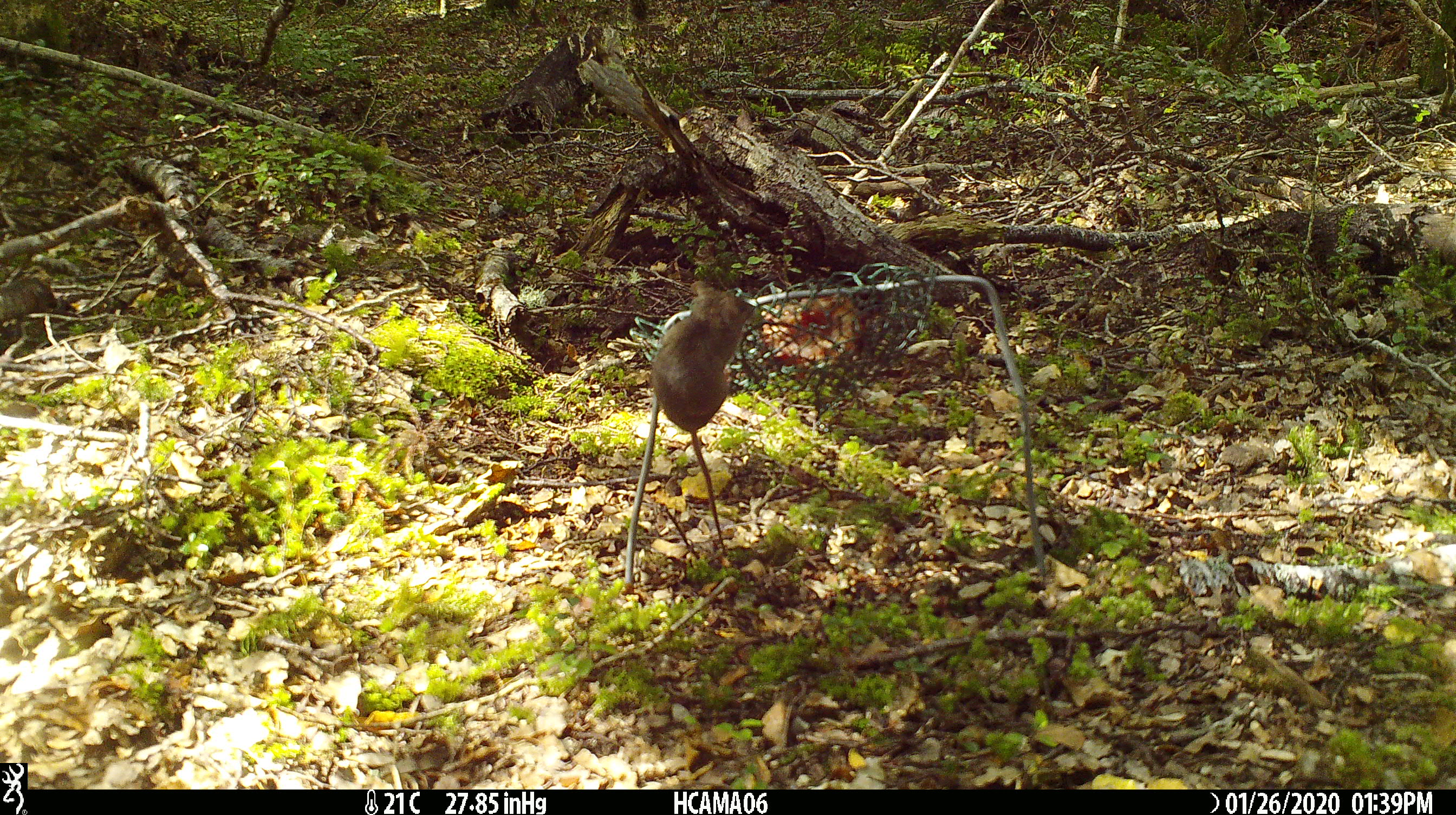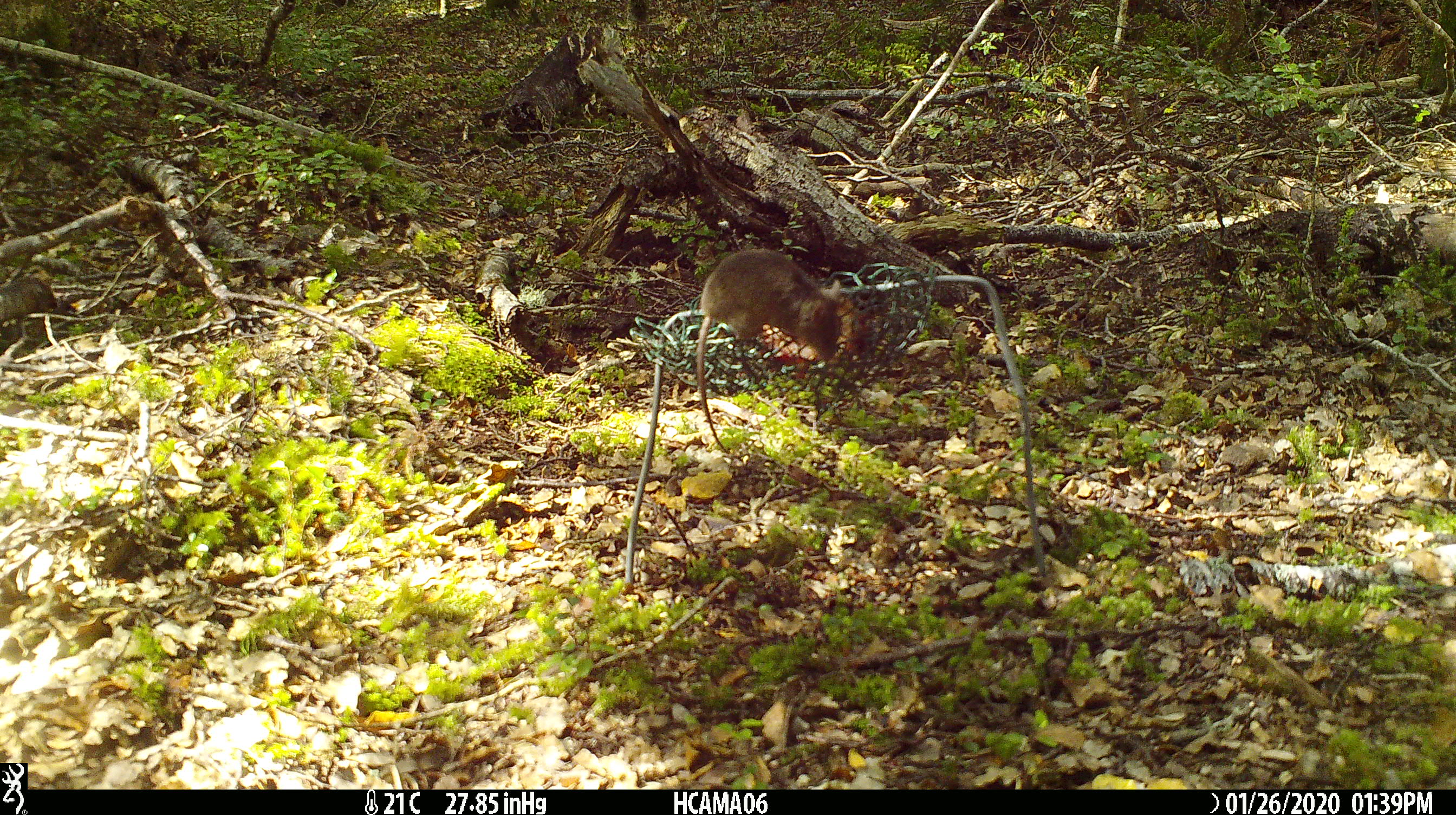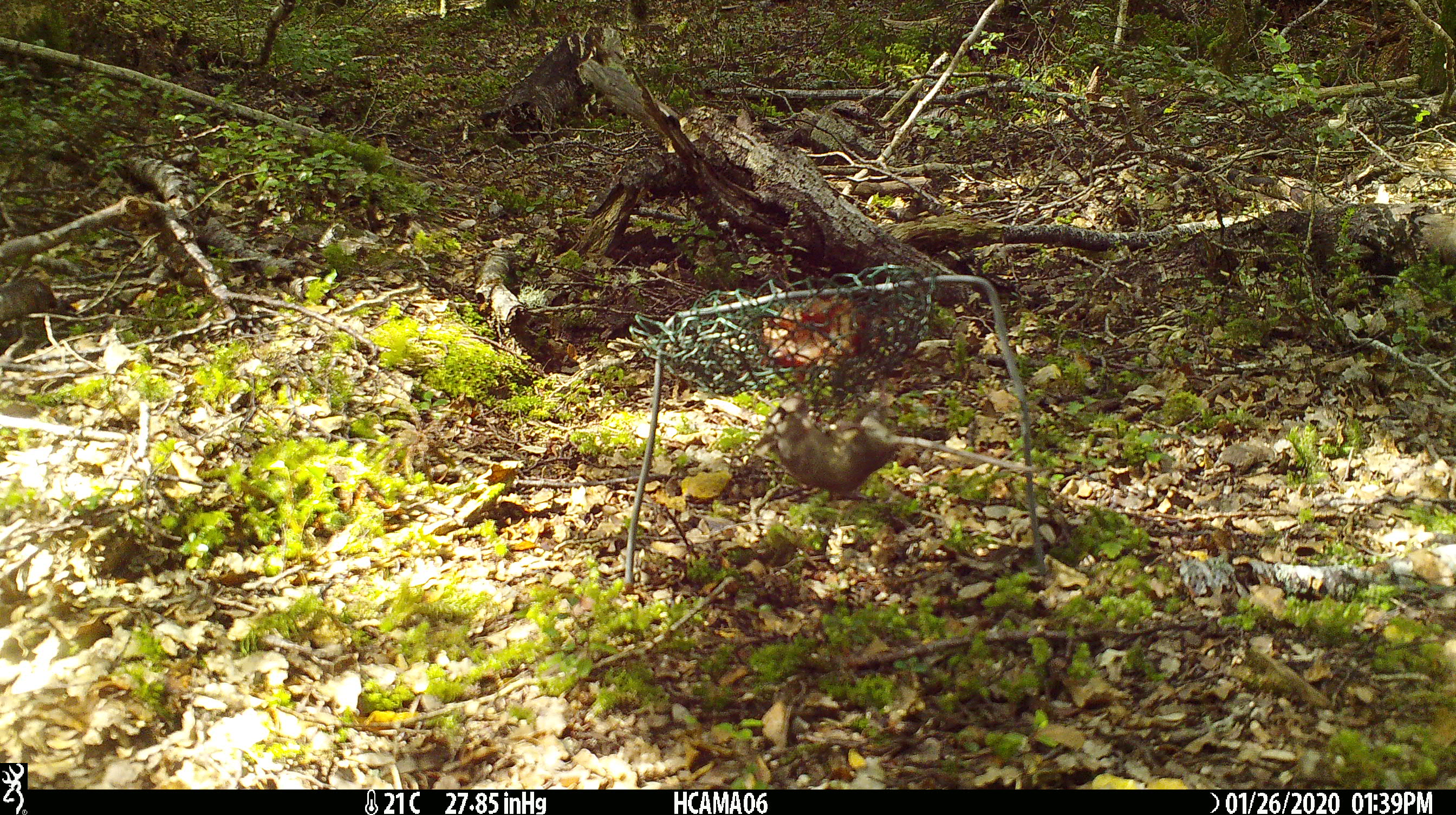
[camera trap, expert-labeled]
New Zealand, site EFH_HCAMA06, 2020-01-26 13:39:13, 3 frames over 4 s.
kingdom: Animalia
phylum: Chordata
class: Mammalia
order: Rodentia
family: Muridae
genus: Mus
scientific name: Mus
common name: mouse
Mouse (Mus).